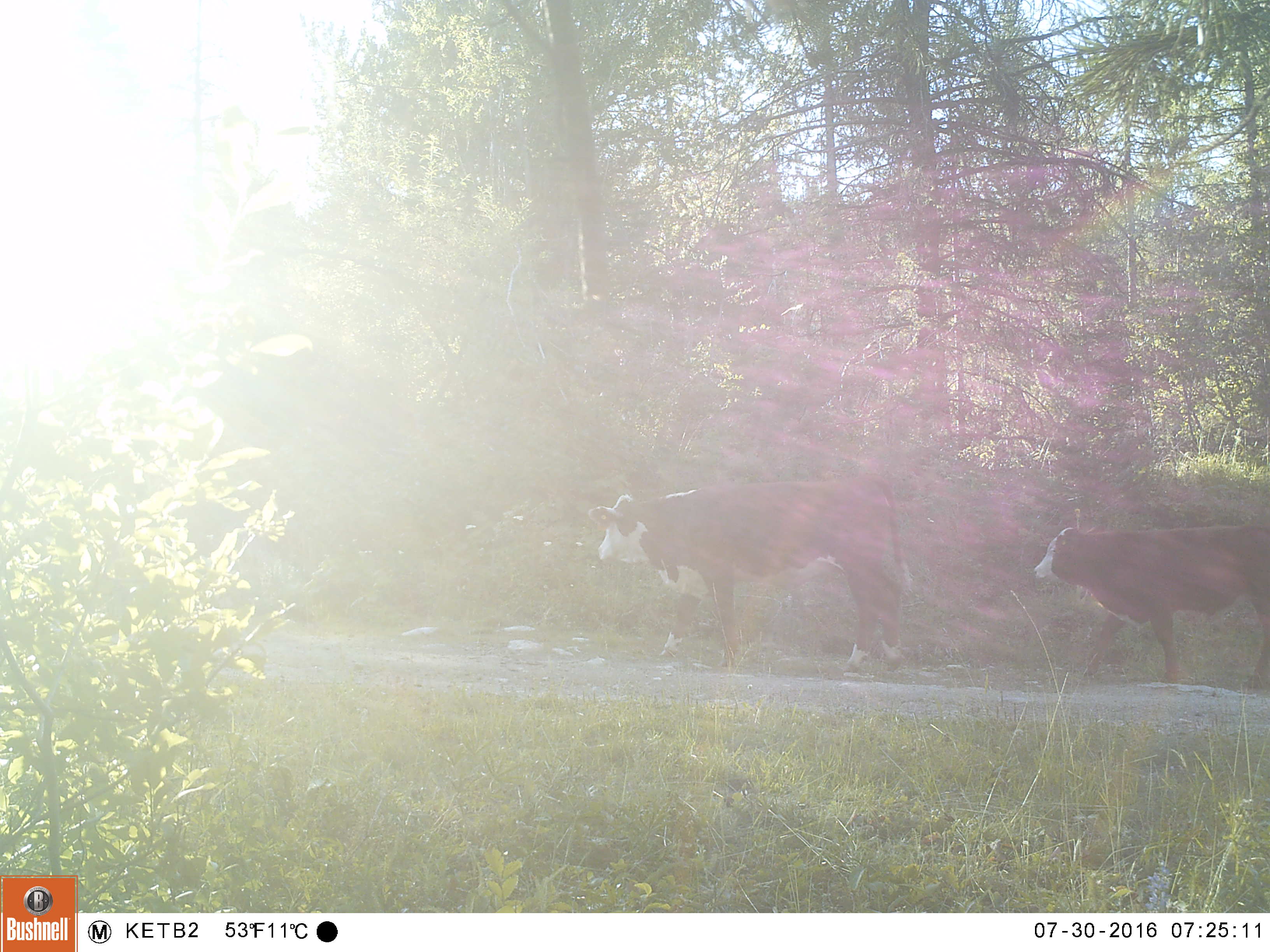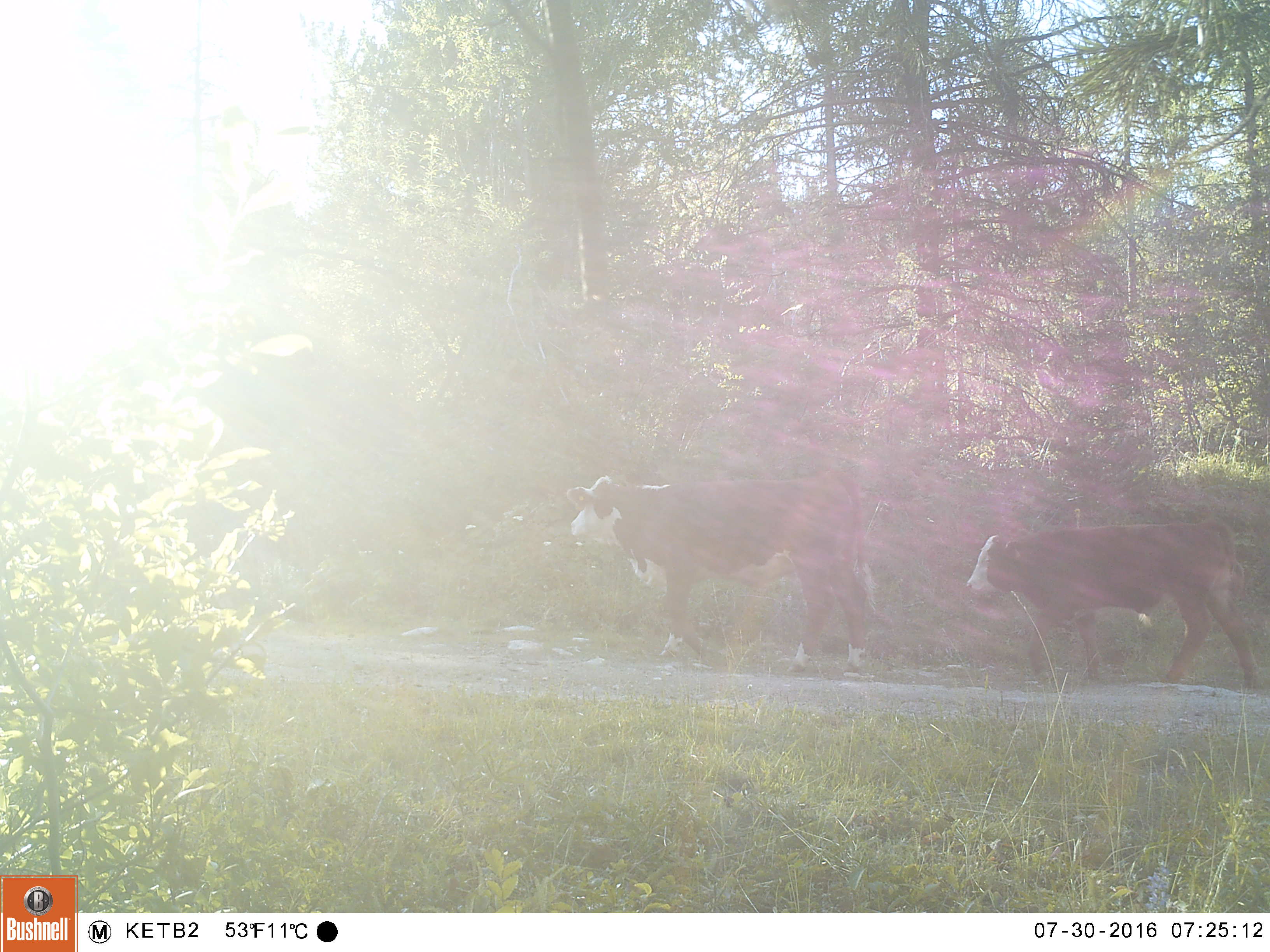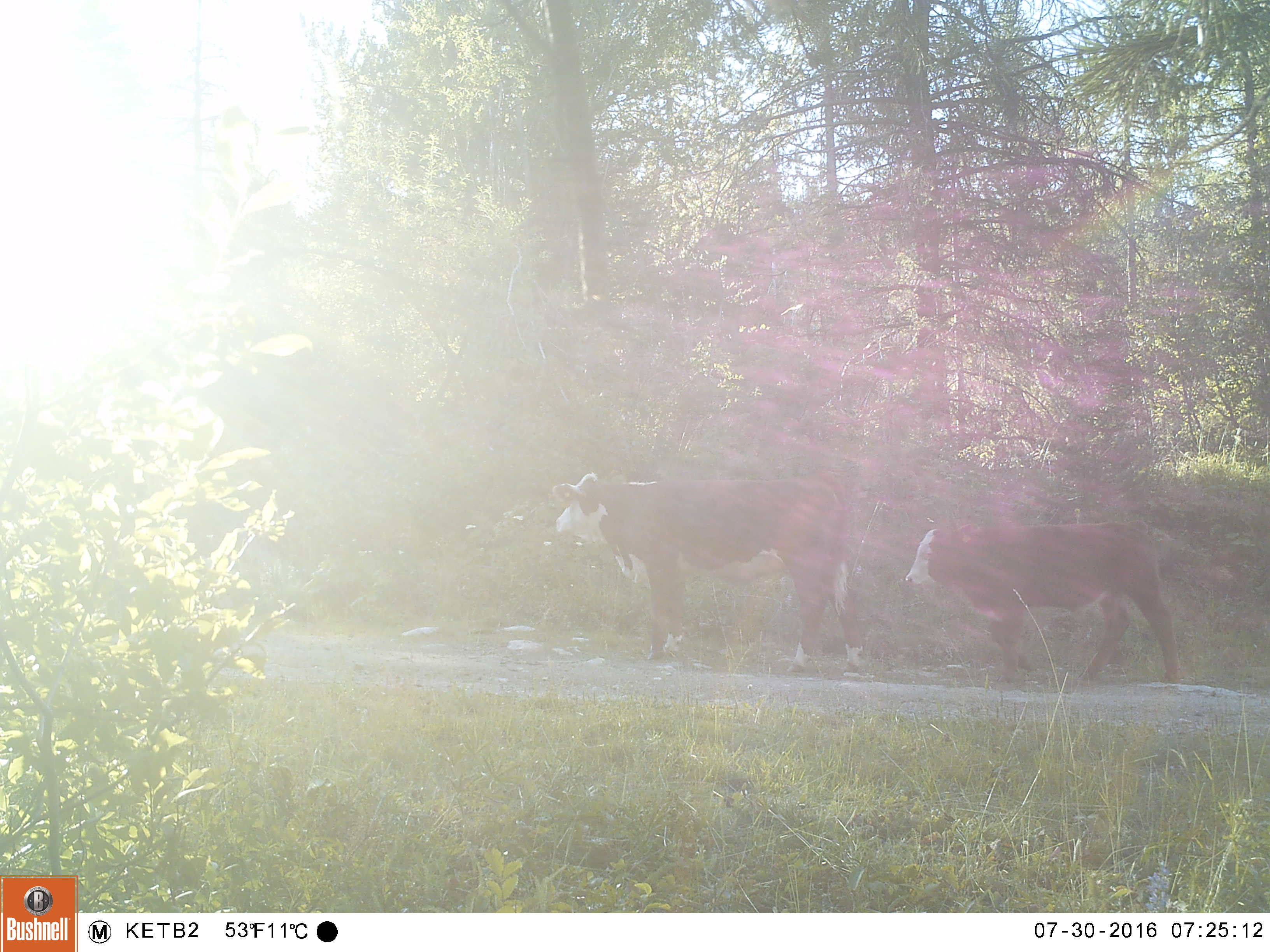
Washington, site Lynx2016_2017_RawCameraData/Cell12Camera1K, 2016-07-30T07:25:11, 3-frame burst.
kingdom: Animalia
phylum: Chordata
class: Mammalia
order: Artiodactyla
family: Bovidae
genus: Bos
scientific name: Bos taurus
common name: domestic cattle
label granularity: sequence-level